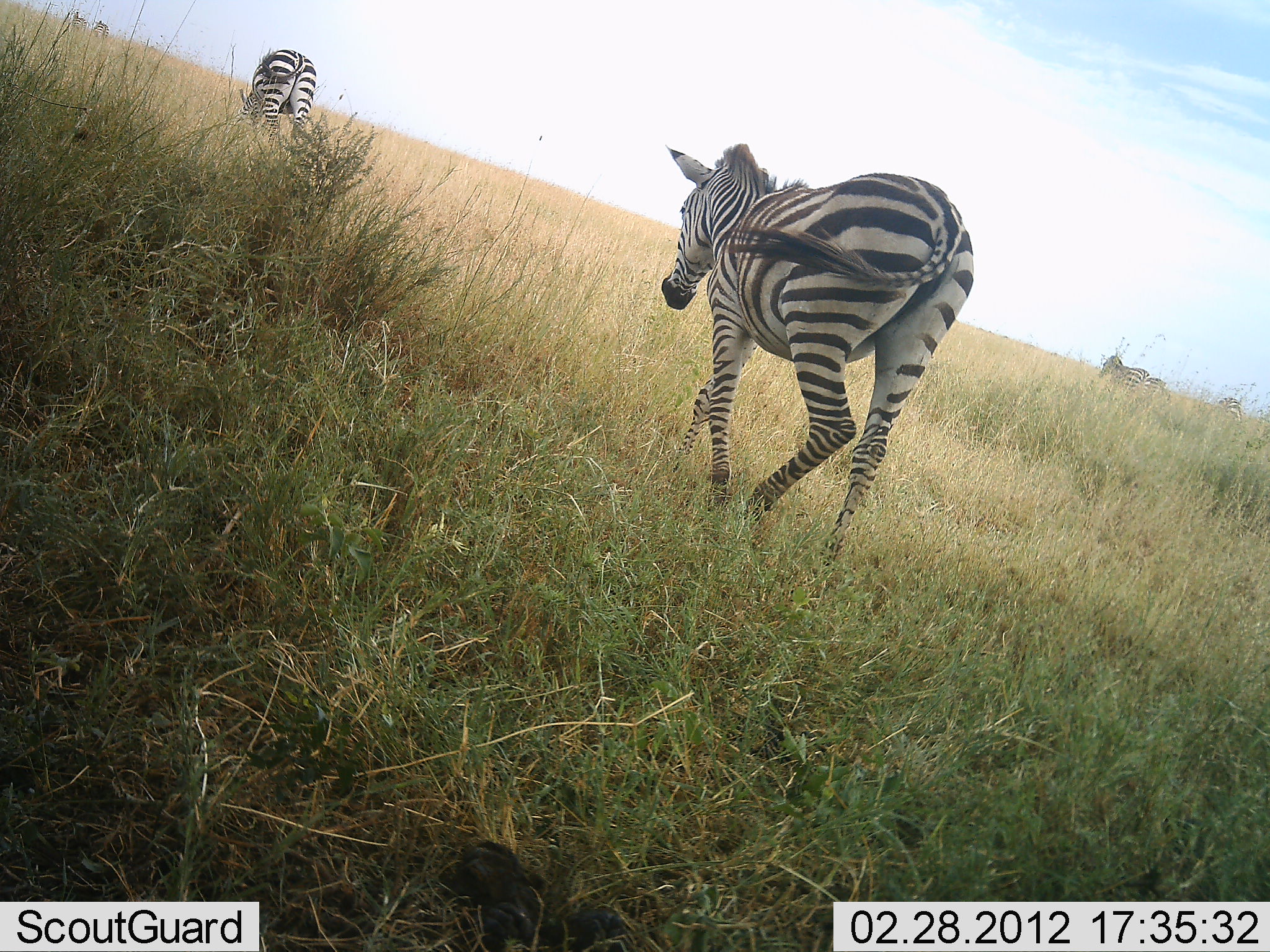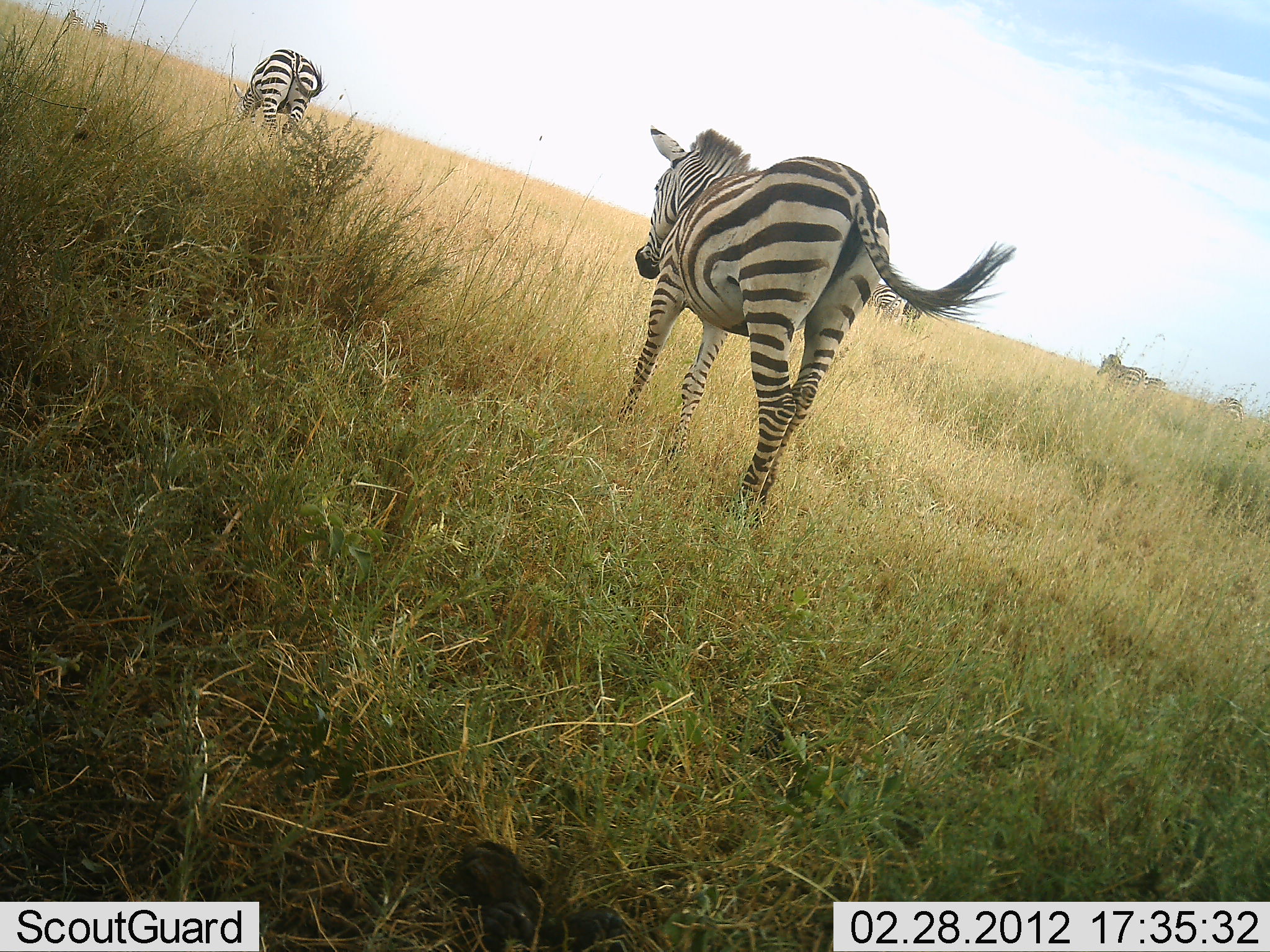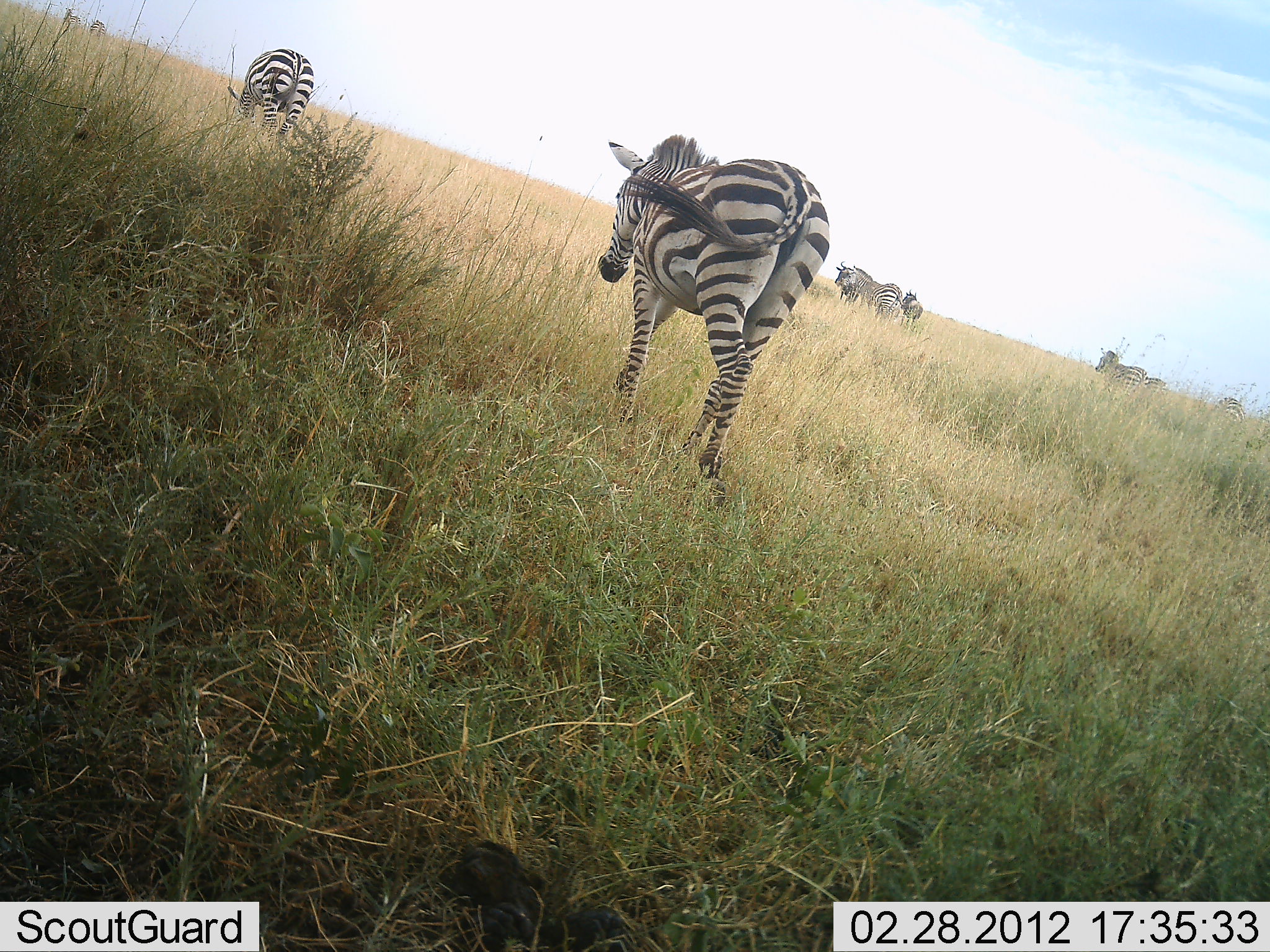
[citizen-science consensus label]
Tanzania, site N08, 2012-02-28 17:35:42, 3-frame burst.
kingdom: Animalia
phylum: Chordata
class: Mammalia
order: Perissodactyla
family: Equidae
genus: Equus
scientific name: Equus quagga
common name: plains zebra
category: zebra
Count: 7.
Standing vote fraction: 12%.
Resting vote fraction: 0%.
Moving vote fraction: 100%.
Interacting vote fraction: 0%.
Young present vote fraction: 6%.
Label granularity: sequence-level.